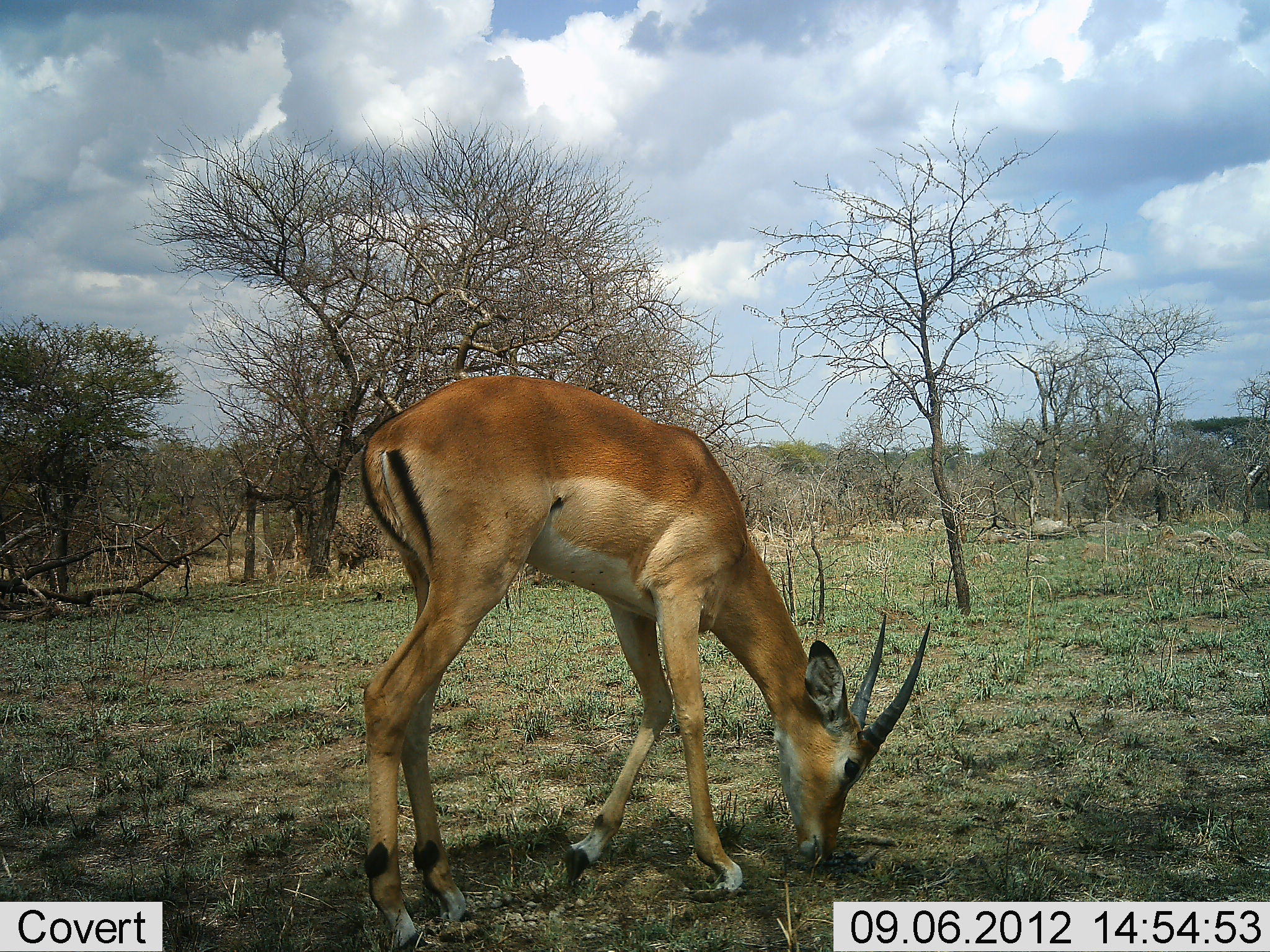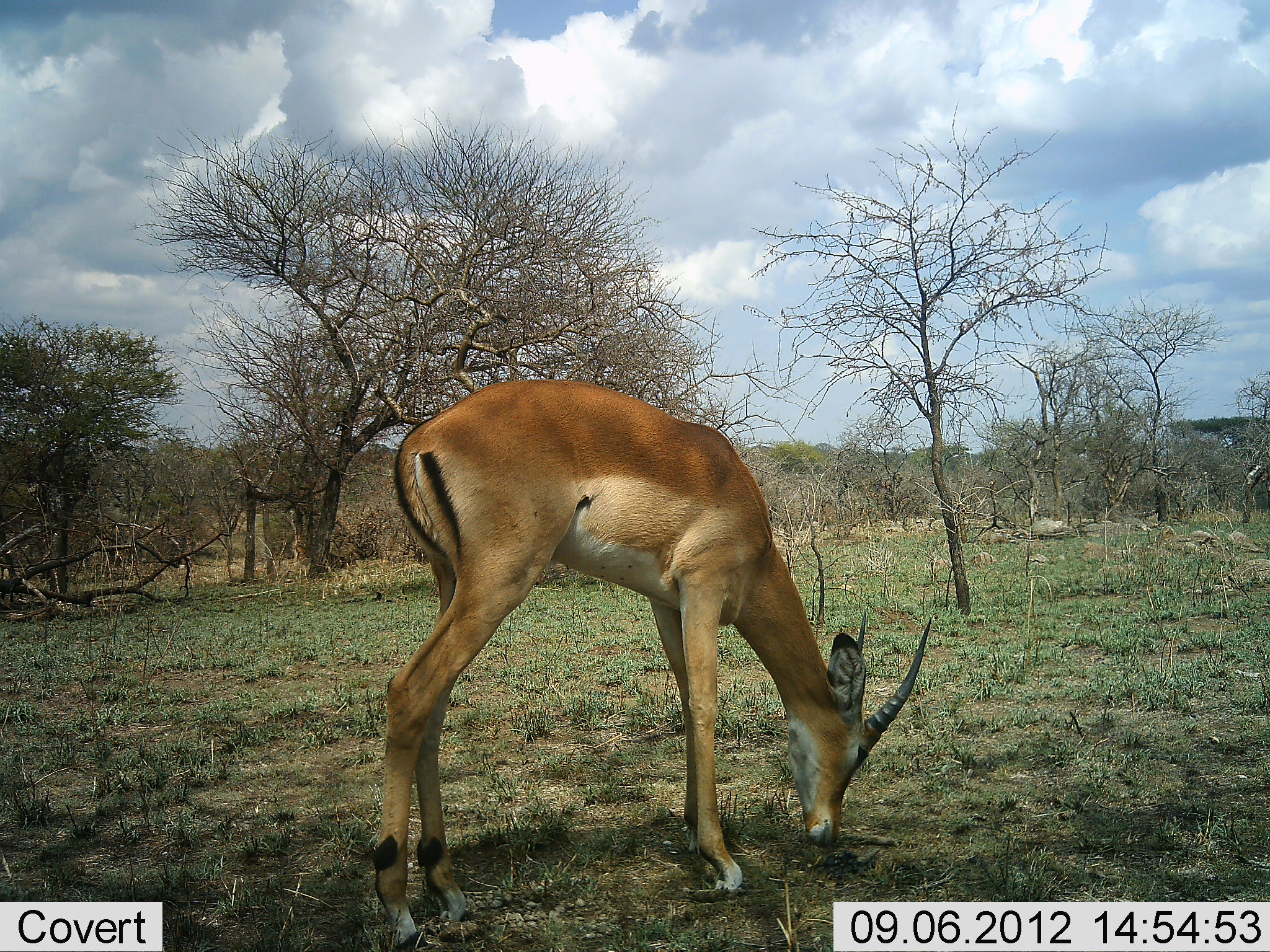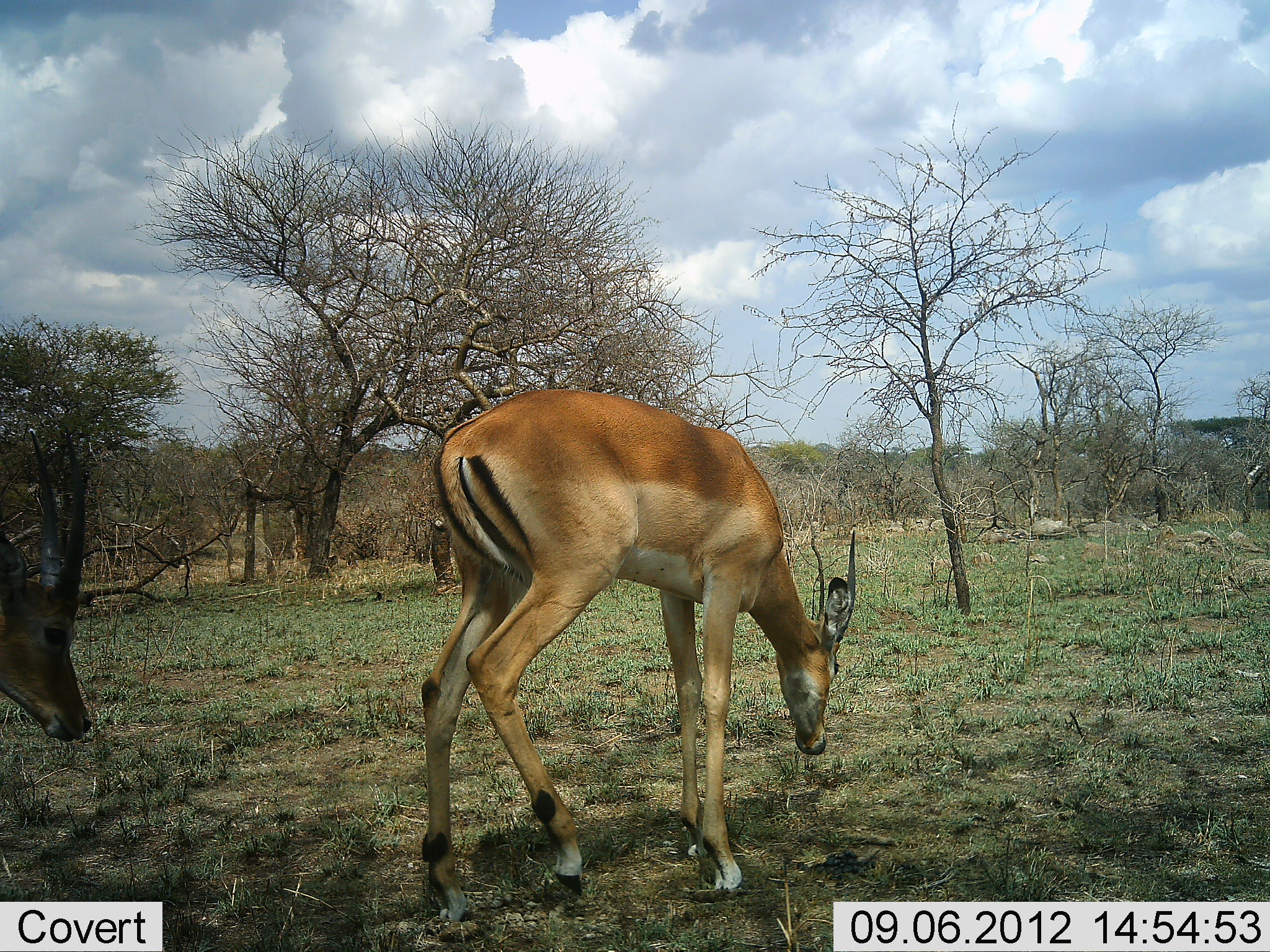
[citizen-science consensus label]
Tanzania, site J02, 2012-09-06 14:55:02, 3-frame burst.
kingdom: Animalia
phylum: Chordata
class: Mammalia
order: Artiodactyla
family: Bovidae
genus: Aepyceros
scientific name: Aepyceros melampus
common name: impala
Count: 2.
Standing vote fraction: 15%.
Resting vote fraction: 0%.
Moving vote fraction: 46%.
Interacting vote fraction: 0%.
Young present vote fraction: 8%.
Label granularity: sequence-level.